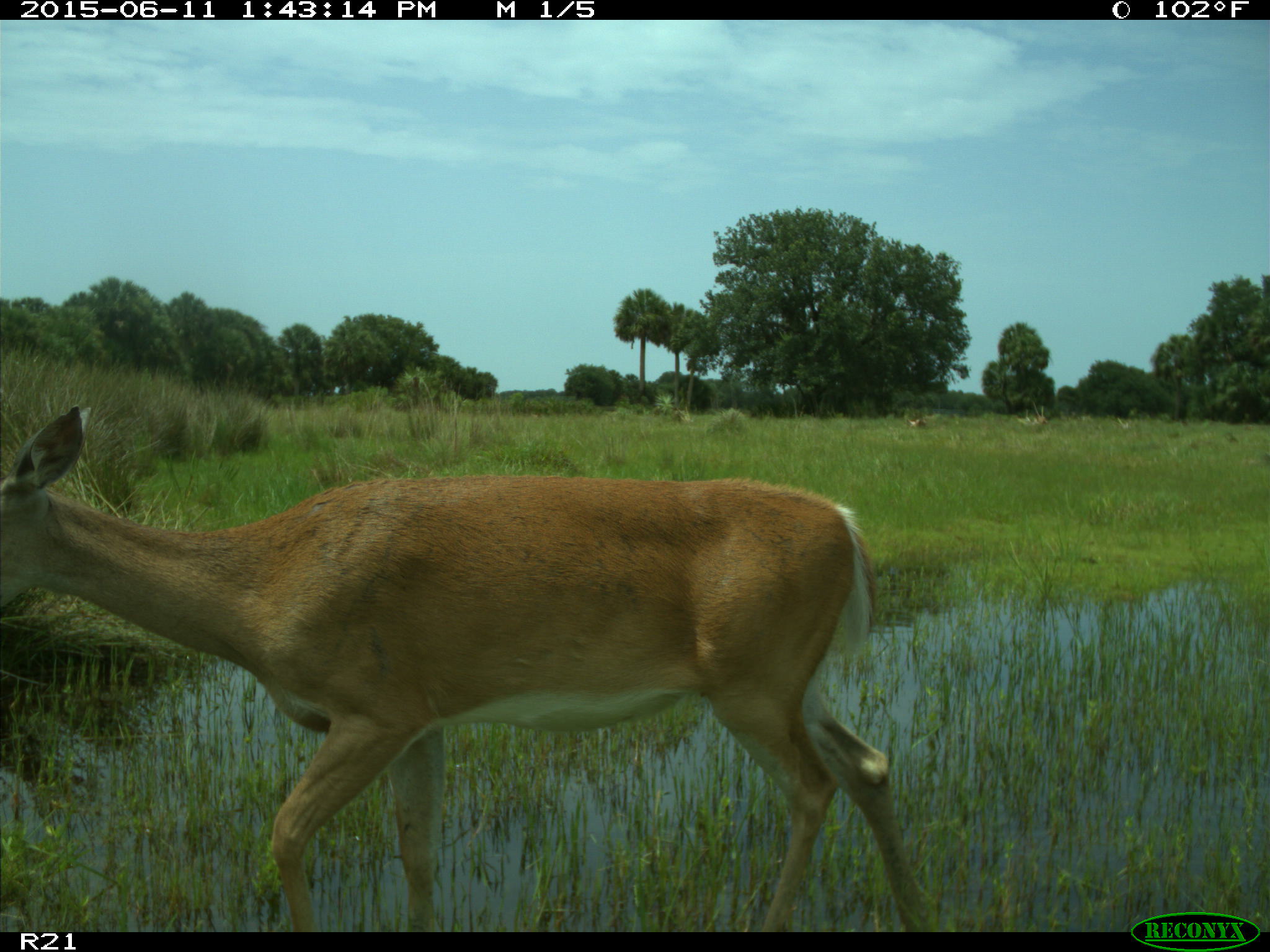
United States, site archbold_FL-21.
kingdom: Animalia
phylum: Chordata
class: Mammalia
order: Artiodactyla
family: Cervidae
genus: Odocoileus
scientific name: Odocoileus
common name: deer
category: unidentified deer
Unidentified deer (deer) (Odocoileus).